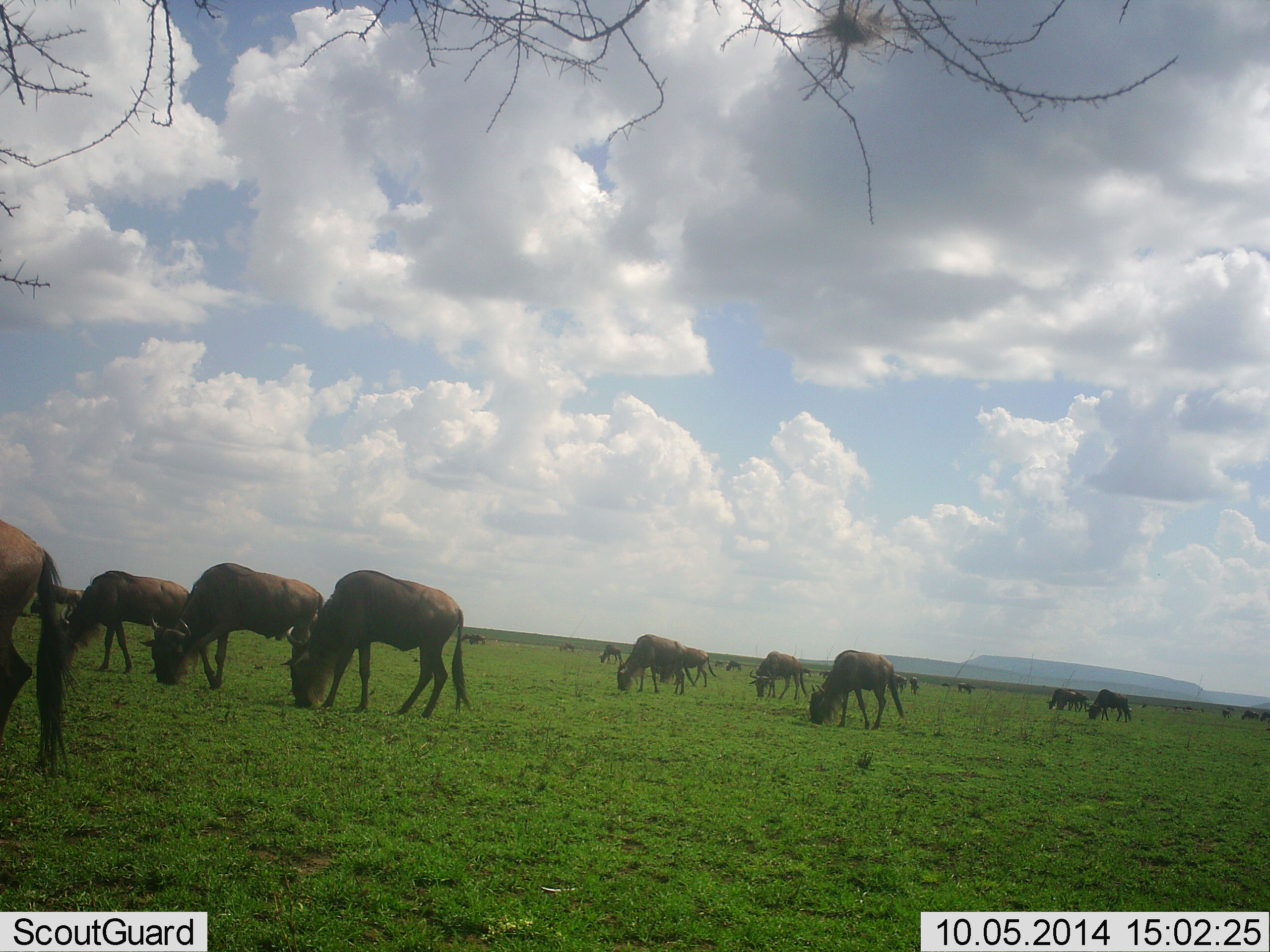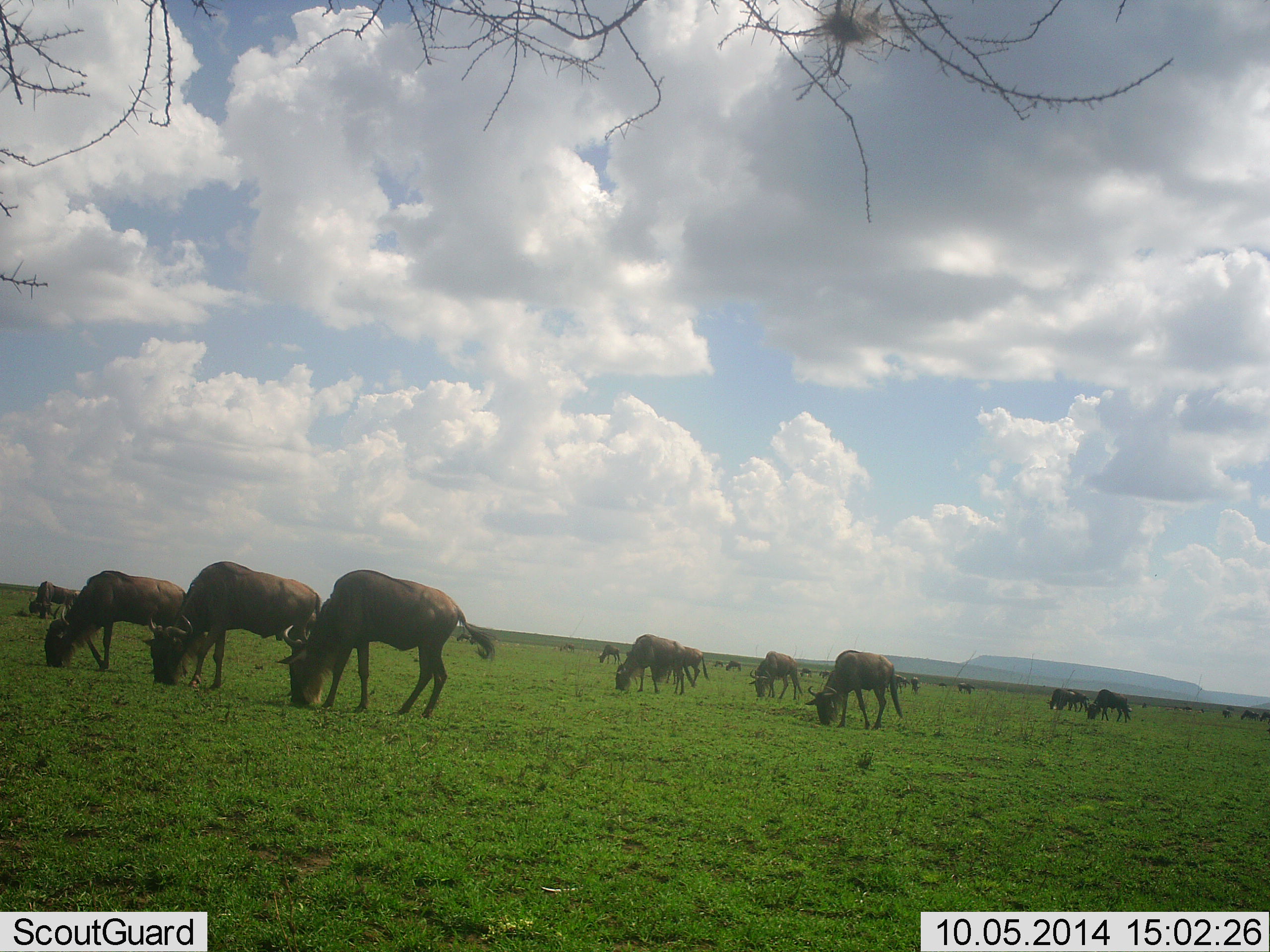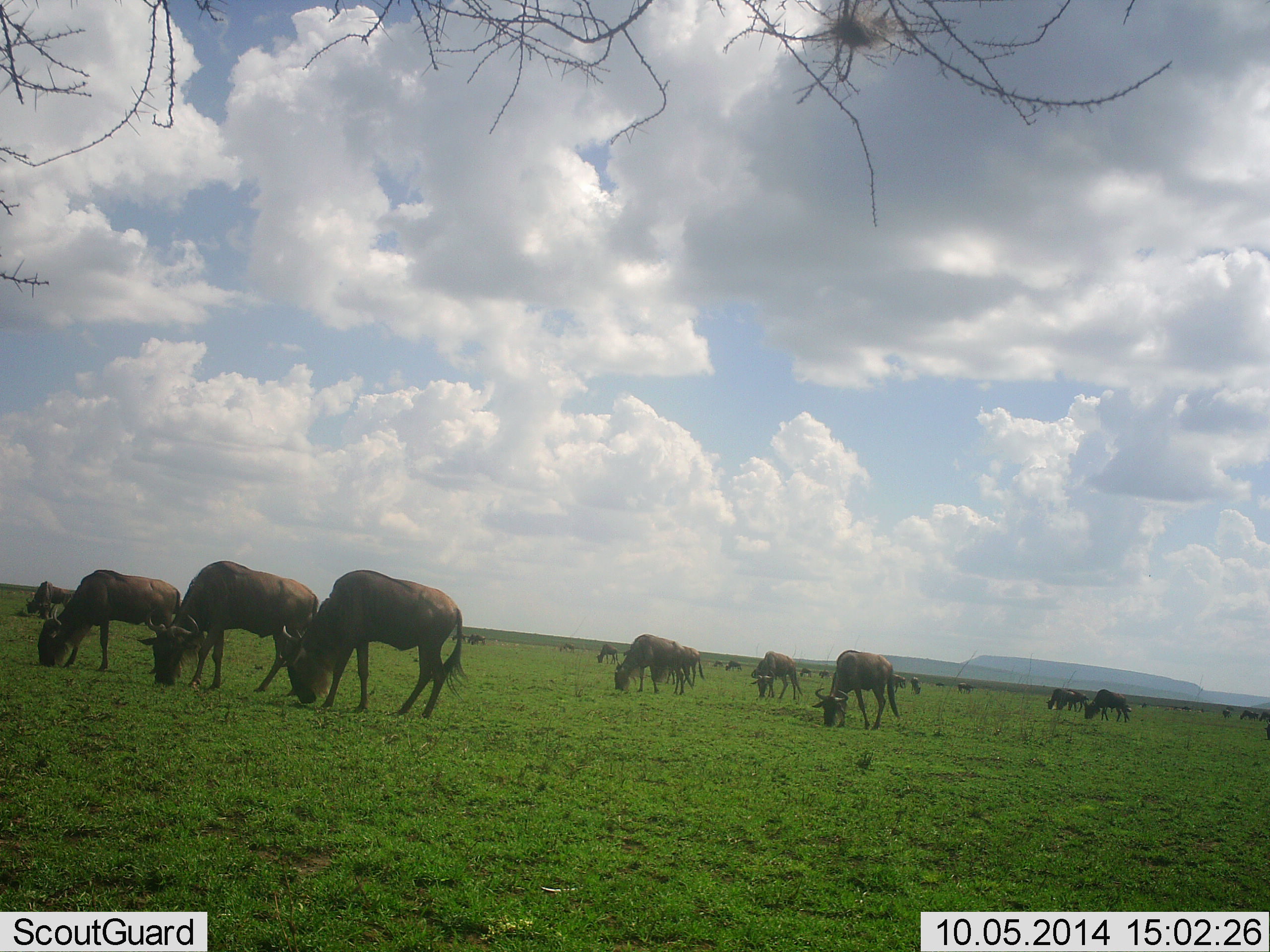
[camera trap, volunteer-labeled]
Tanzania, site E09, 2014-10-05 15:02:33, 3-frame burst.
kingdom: Animalia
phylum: Chordata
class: Mammalia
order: Artiodactyla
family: Bovidae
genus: Connochaetes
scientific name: Connochaetes taurinus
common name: blue wildebeest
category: wildebeest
Wildebeest (blue wildebeest) (Connochaetes taurinus), count 11-50. Behavior (volunteer vote fractions): standing 10%, resting 0%, moving 20%, interacting 0%. Young present (vote fraction): 0%. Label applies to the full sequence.